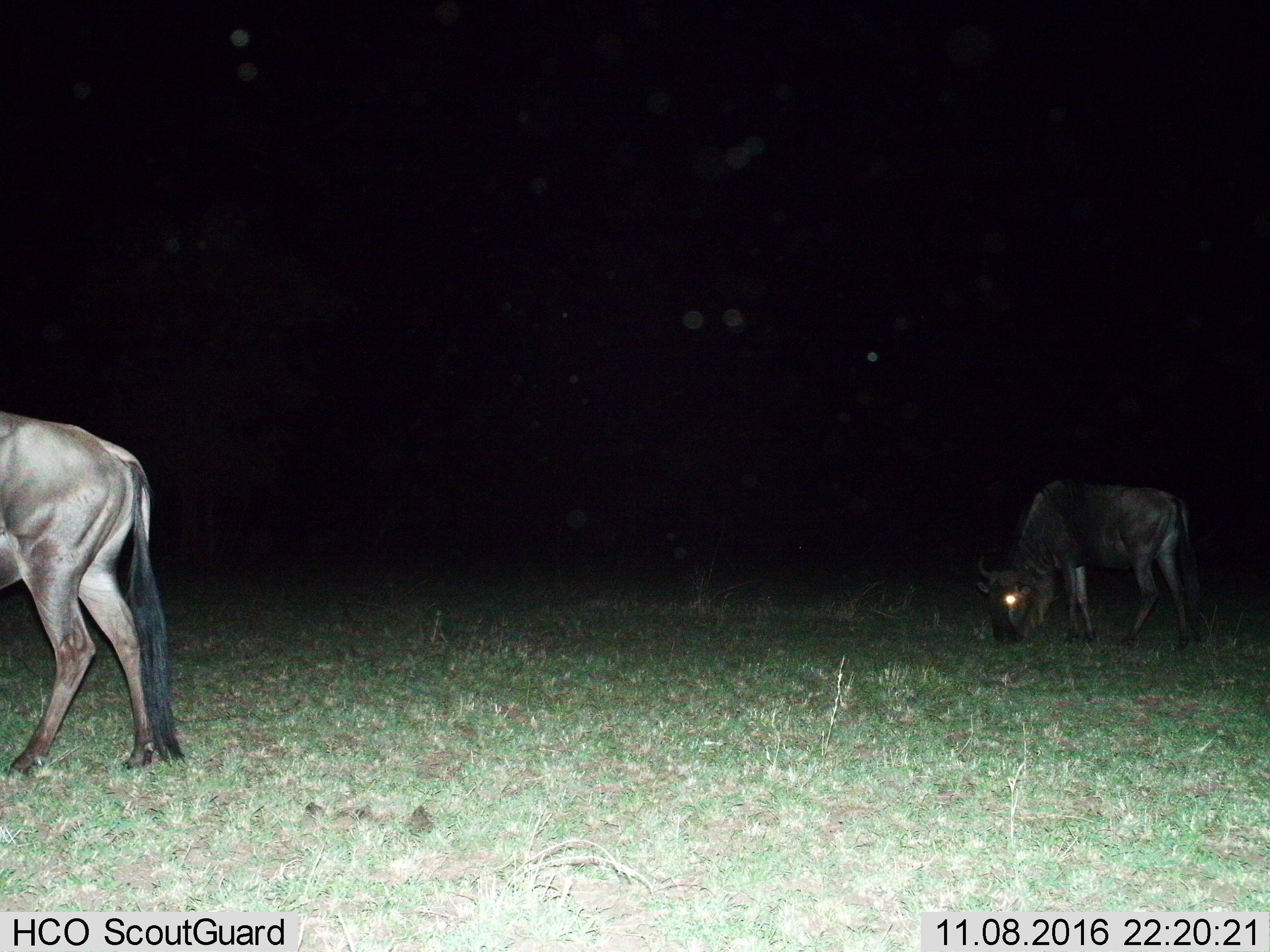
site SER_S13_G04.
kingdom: Animalia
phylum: Chordata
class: Mammalia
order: Artiodactyla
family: Bovidae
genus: Connochaetes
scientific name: Connochaetes taurinus taurinus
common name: blue wildebeest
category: wildebeestblue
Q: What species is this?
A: Wildebeestblue (blue wildebeest) (Connochaetes taurinus taurinus).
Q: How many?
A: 2.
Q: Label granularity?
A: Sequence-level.